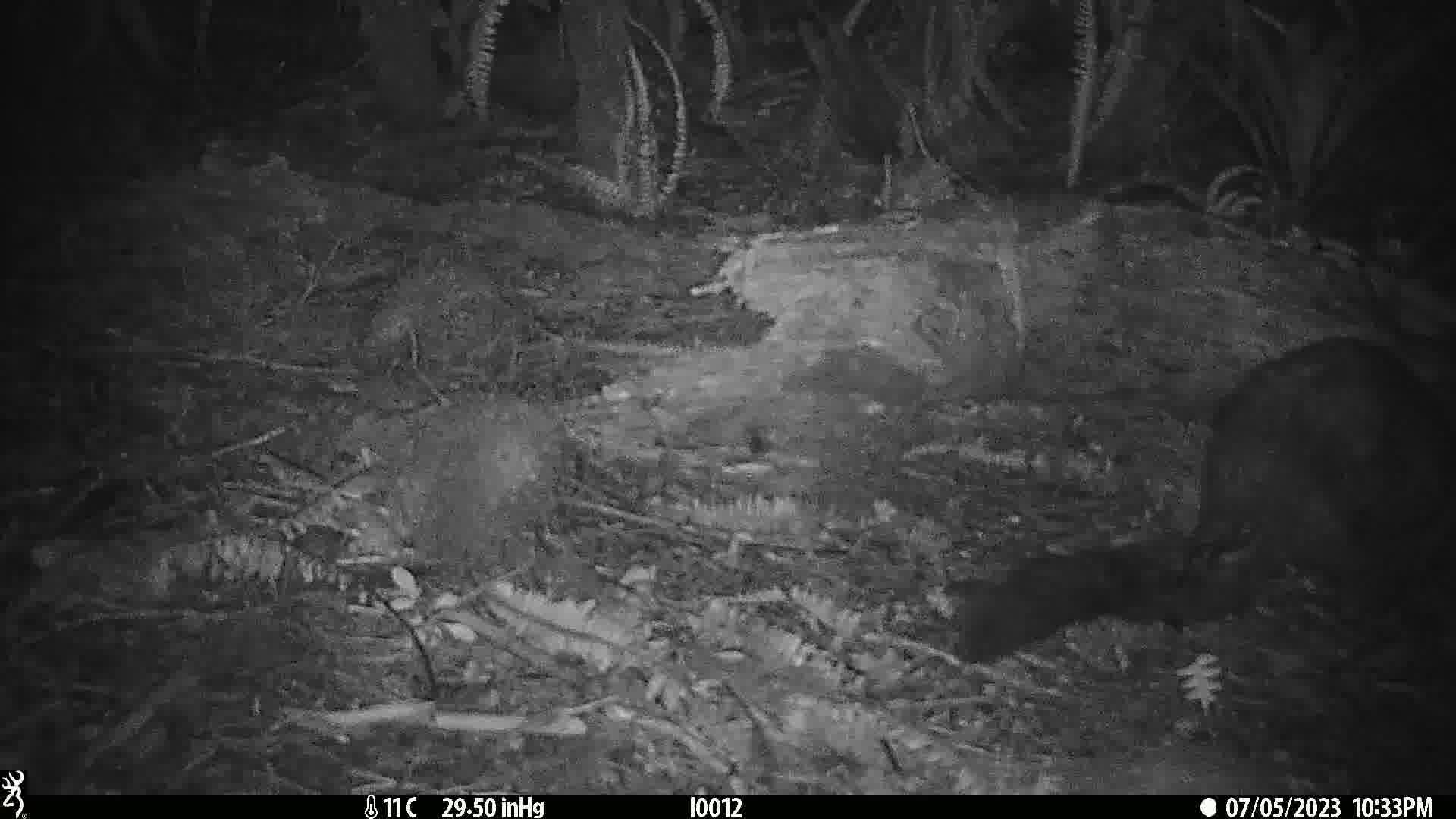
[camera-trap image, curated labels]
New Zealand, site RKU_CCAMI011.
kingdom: Animalia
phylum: Chordata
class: Mammalia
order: Diprotodontia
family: Phalangeridae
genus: Trichosurus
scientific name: Trichosurus vulpecula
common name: common brushtail possum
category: possum